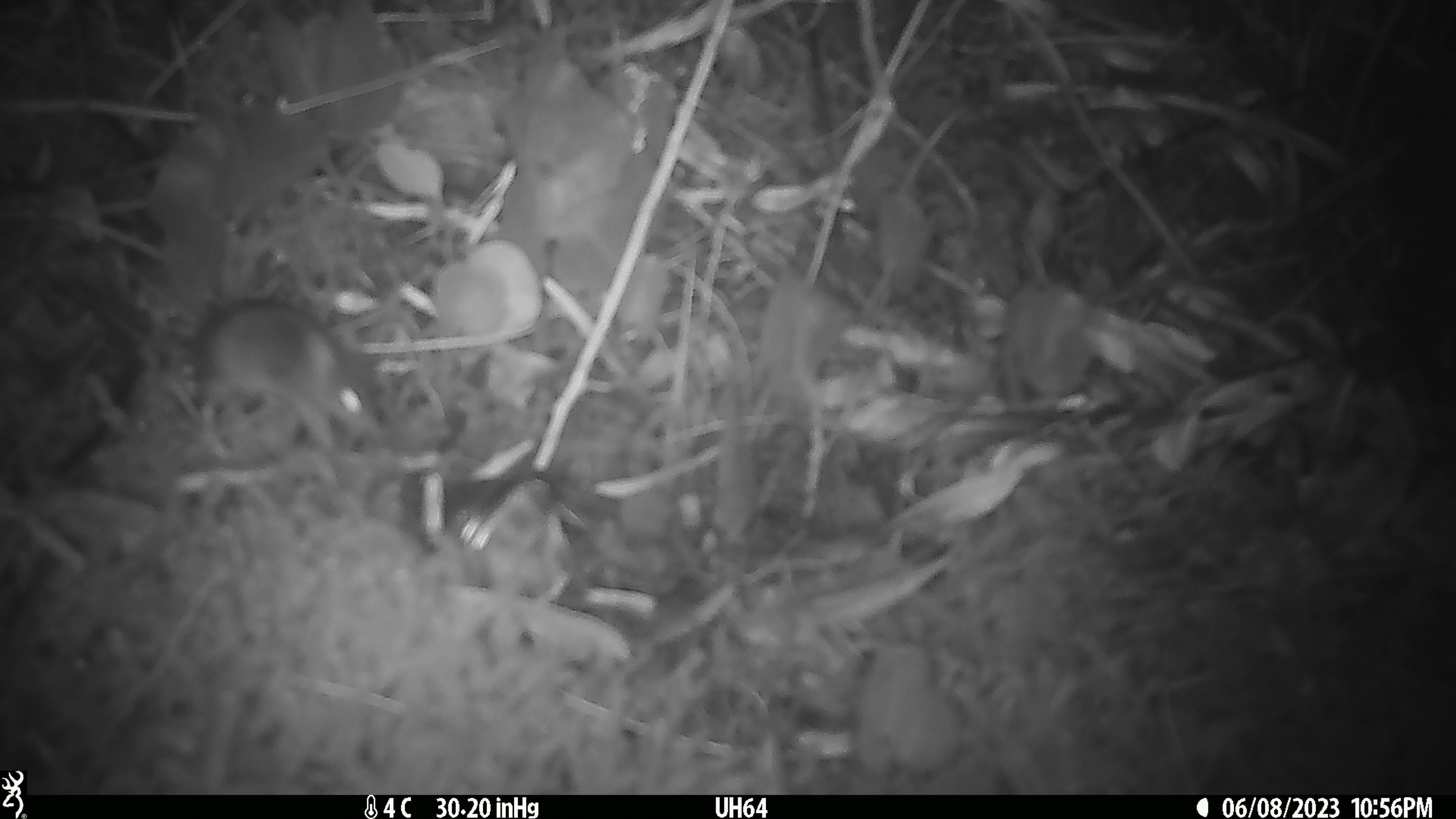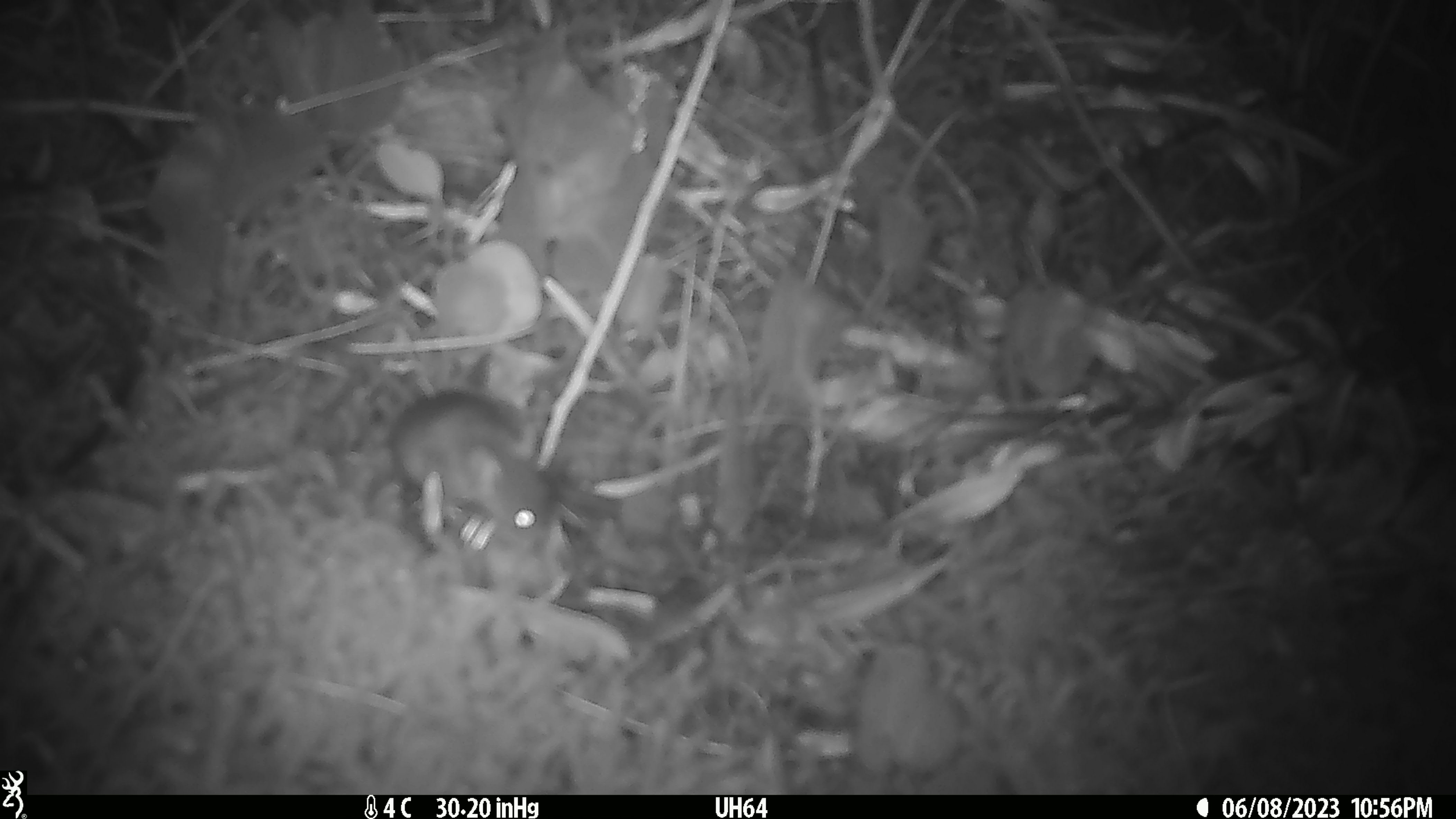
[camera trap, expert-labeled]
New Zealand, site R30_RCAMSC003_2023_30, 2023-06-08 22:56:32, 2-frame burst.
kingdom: Animalia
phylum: Chordata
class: Mammalia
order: Rodentia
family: Muridae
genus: Mus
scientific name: Mus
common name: mouse